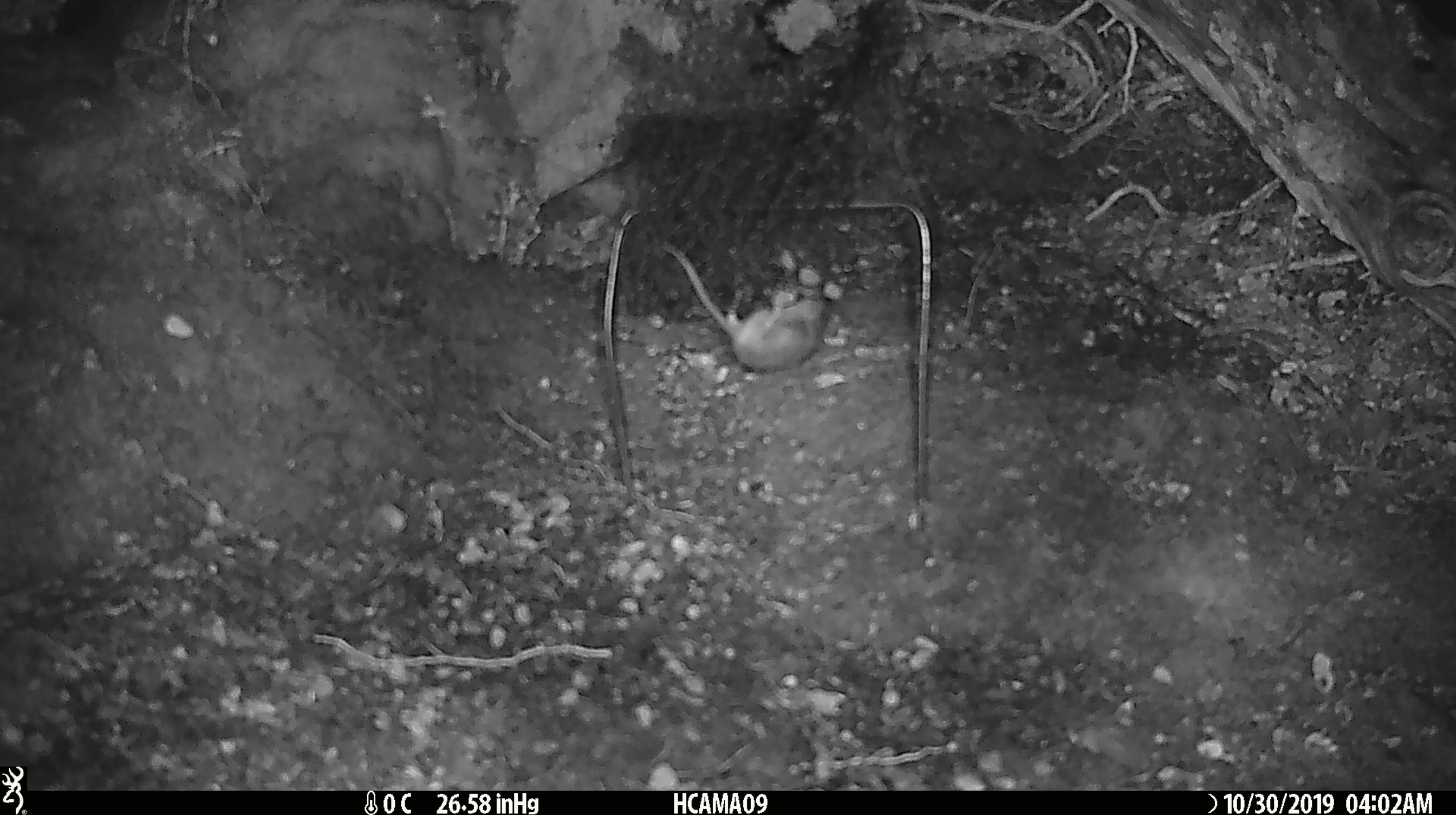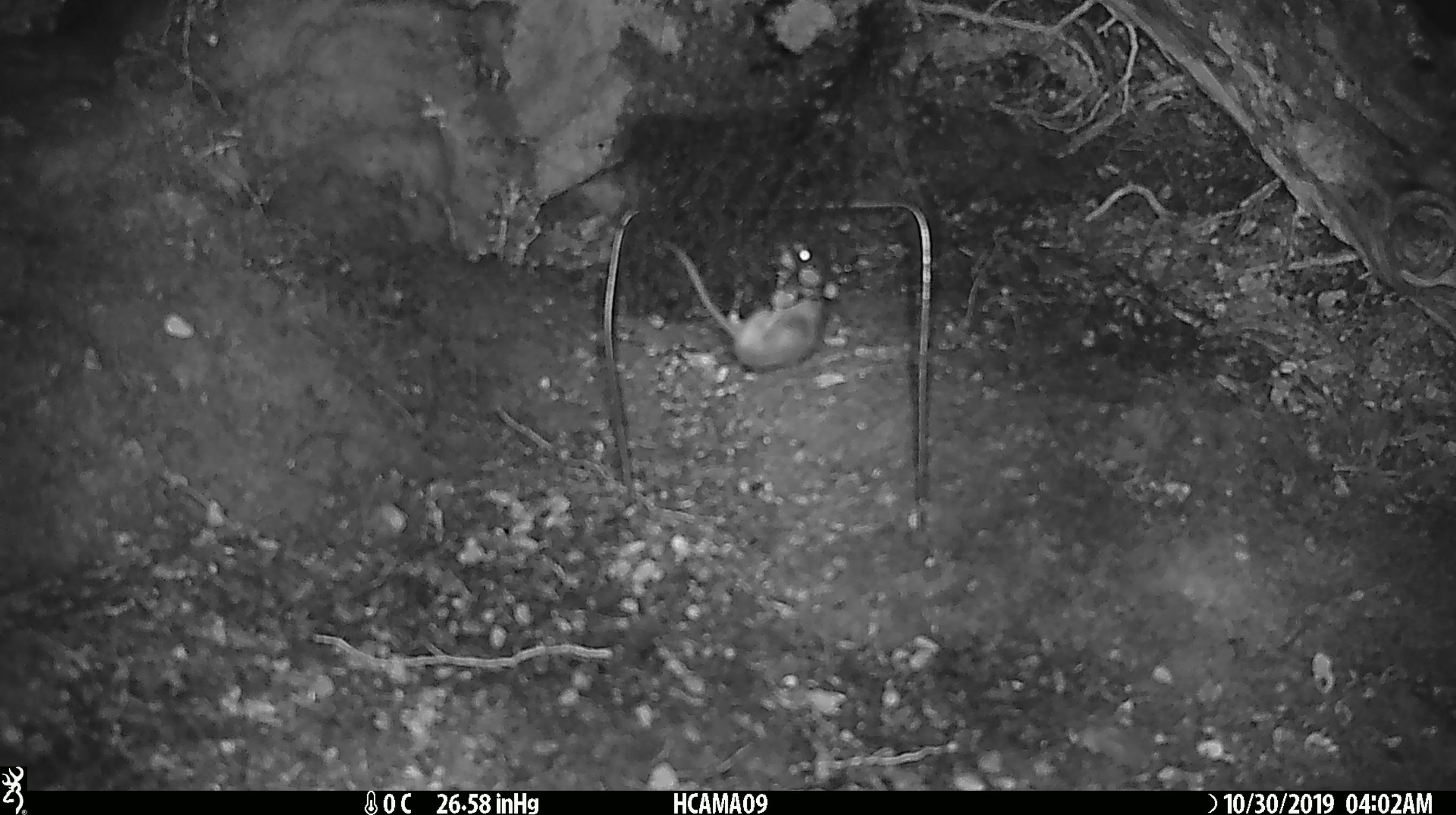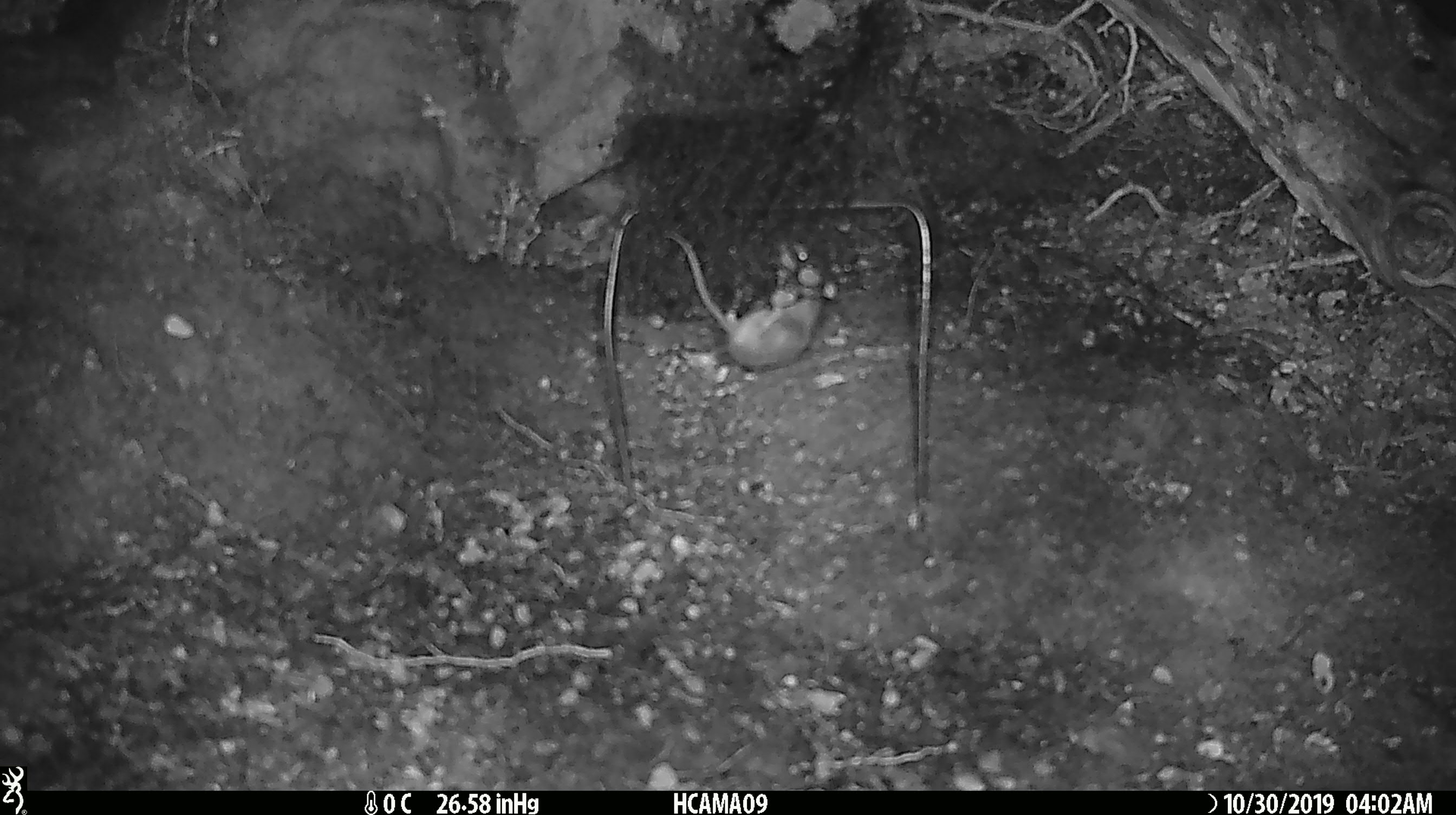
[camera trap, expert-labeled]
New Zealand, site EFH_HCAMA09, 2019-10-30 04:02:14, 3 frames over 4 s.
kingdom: Animalia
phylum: Chordata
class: Mammalia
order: Rodentia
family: Muridae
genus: Mus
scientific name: Mus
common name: mouse